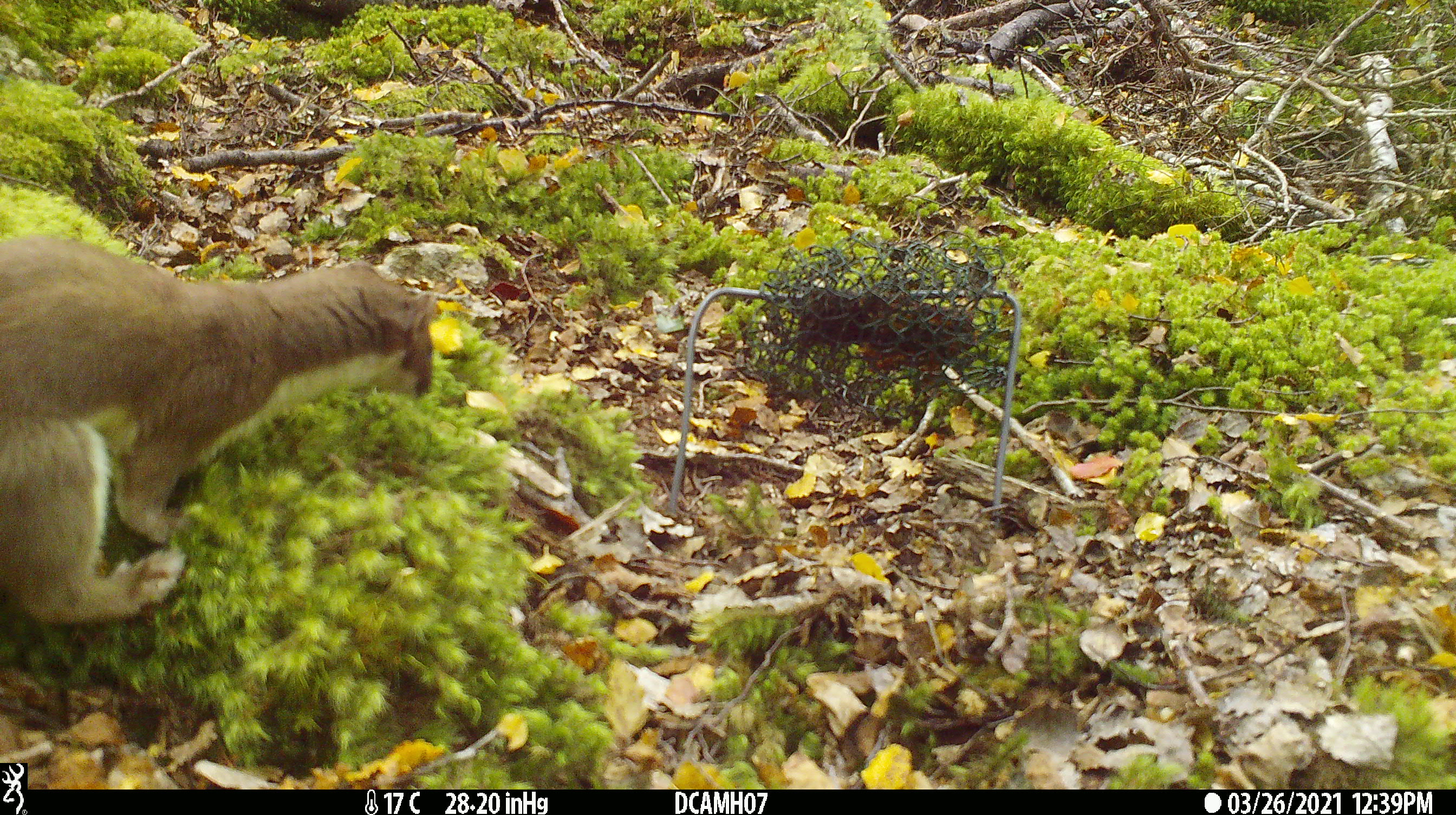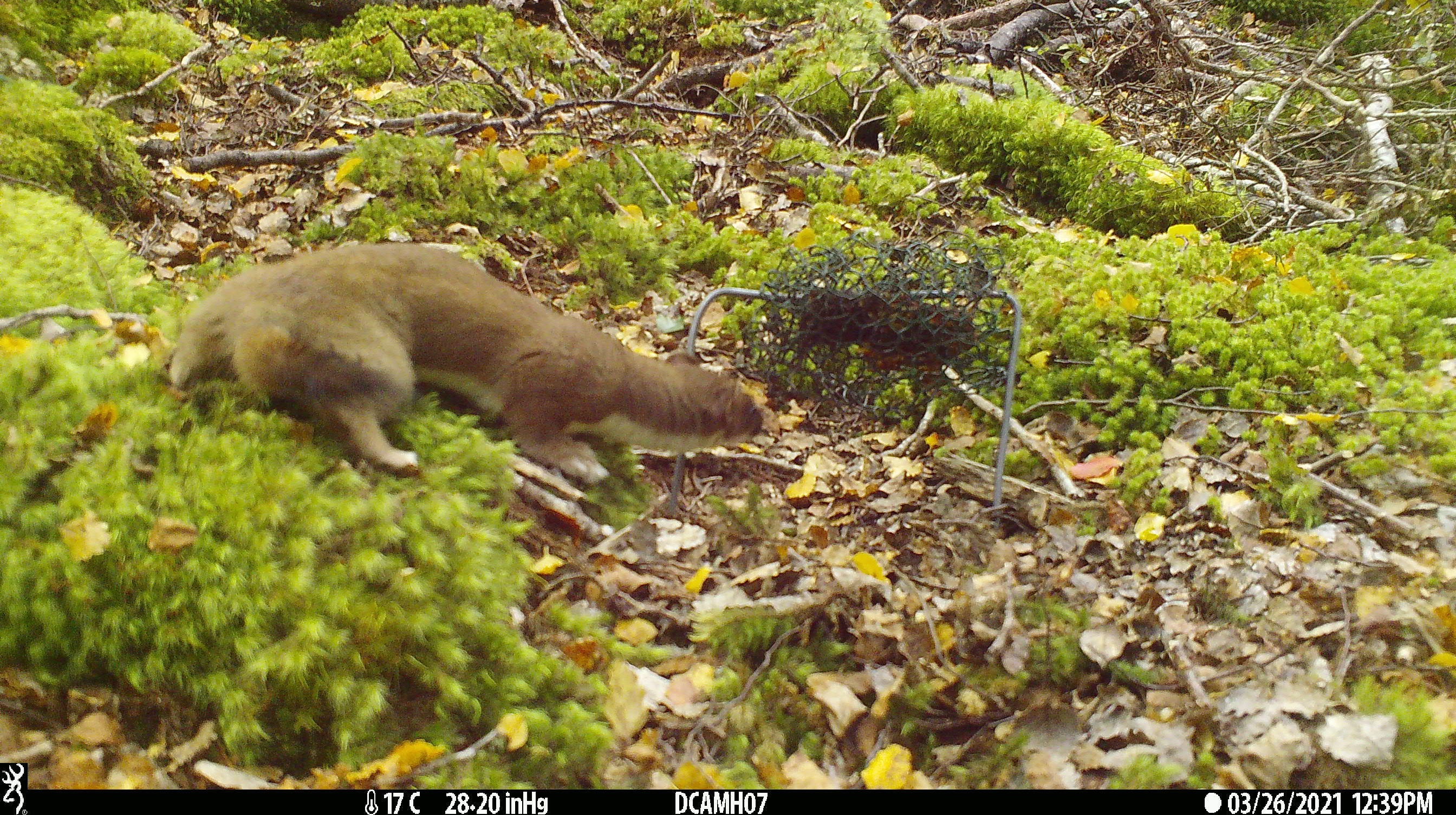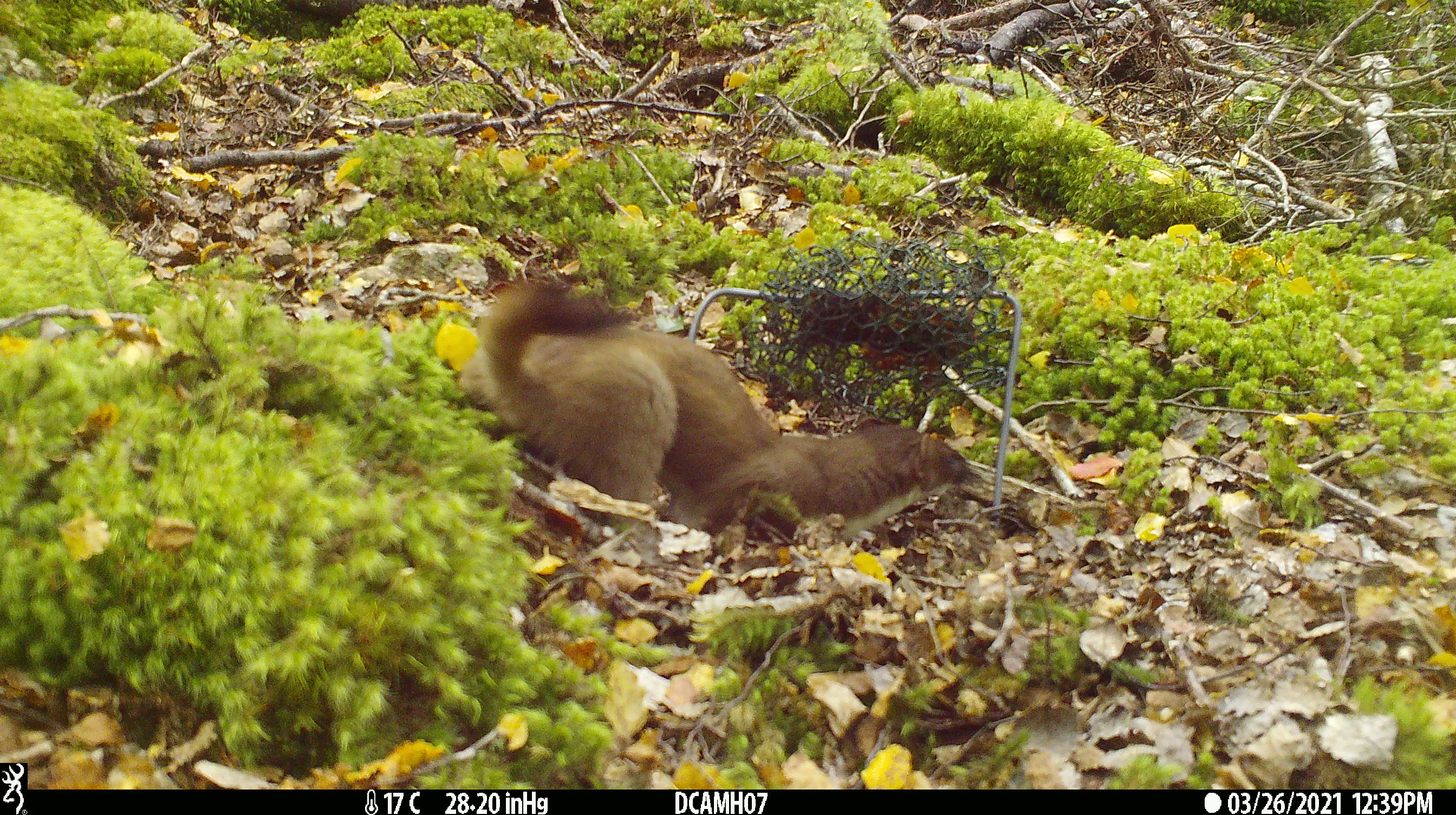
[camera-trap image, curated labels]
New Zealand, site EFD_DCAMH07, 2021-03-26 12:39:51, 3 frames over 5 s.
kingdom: Animalia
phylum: Chordata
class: Mammalia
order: Carnivora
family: Mustelidae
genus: Mustela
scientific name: Mustela erminea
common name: stoat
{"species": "stoat (Mustela erminea)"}